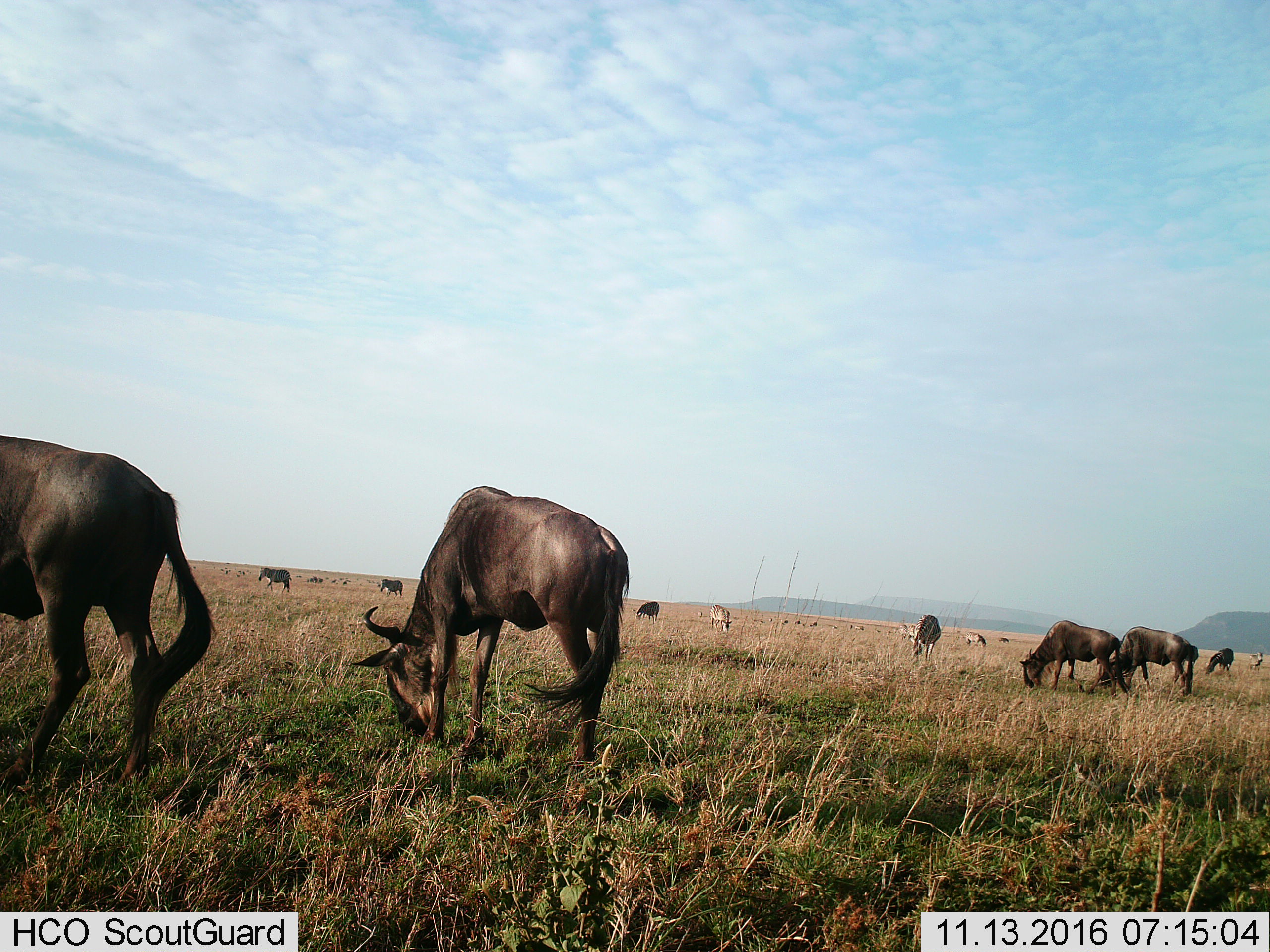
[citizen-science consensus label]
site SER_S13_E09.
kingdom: Animalia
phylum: Chordata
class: Mammalia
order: Artiodactyla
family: Bovidae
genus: Connochaetes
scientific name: Connochaetes taurinus taurinus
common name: blue wildebeest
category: wildebeestblue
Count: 11-50.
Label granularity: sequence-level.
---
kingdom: Animalia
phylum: Chordata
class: Mammalia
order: Perissodactyla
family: Equidae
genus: Equus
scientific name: Equus quagga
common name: plains zebra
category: zebraplains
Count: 11-50.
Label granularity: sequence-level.